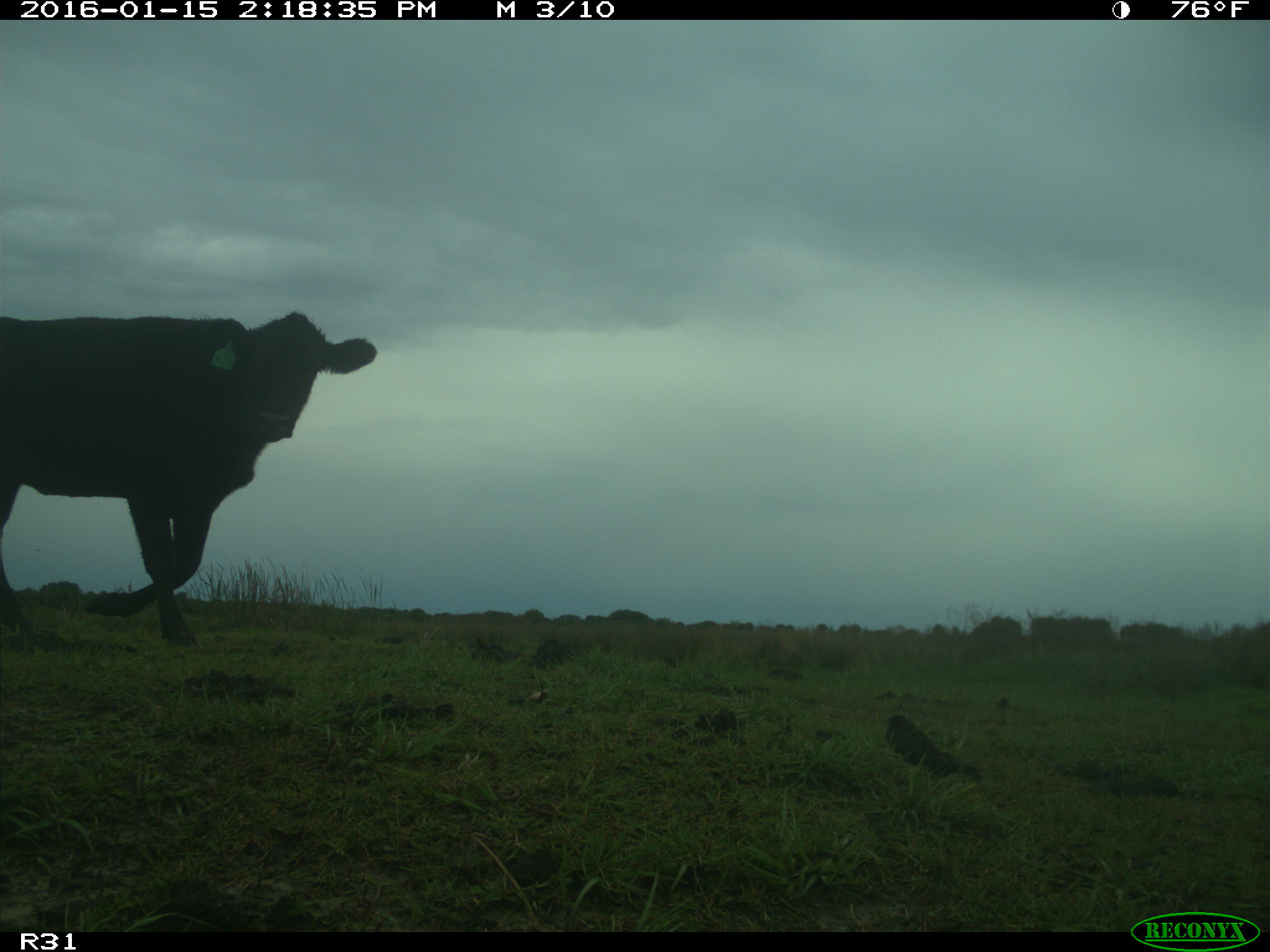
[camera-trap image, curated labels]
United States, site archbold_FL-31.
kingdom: Animalia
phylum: Chordata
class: Mammalia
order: Artiodactyla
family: Bovidae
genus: Bos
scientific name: Bos taurus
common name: domestic cow